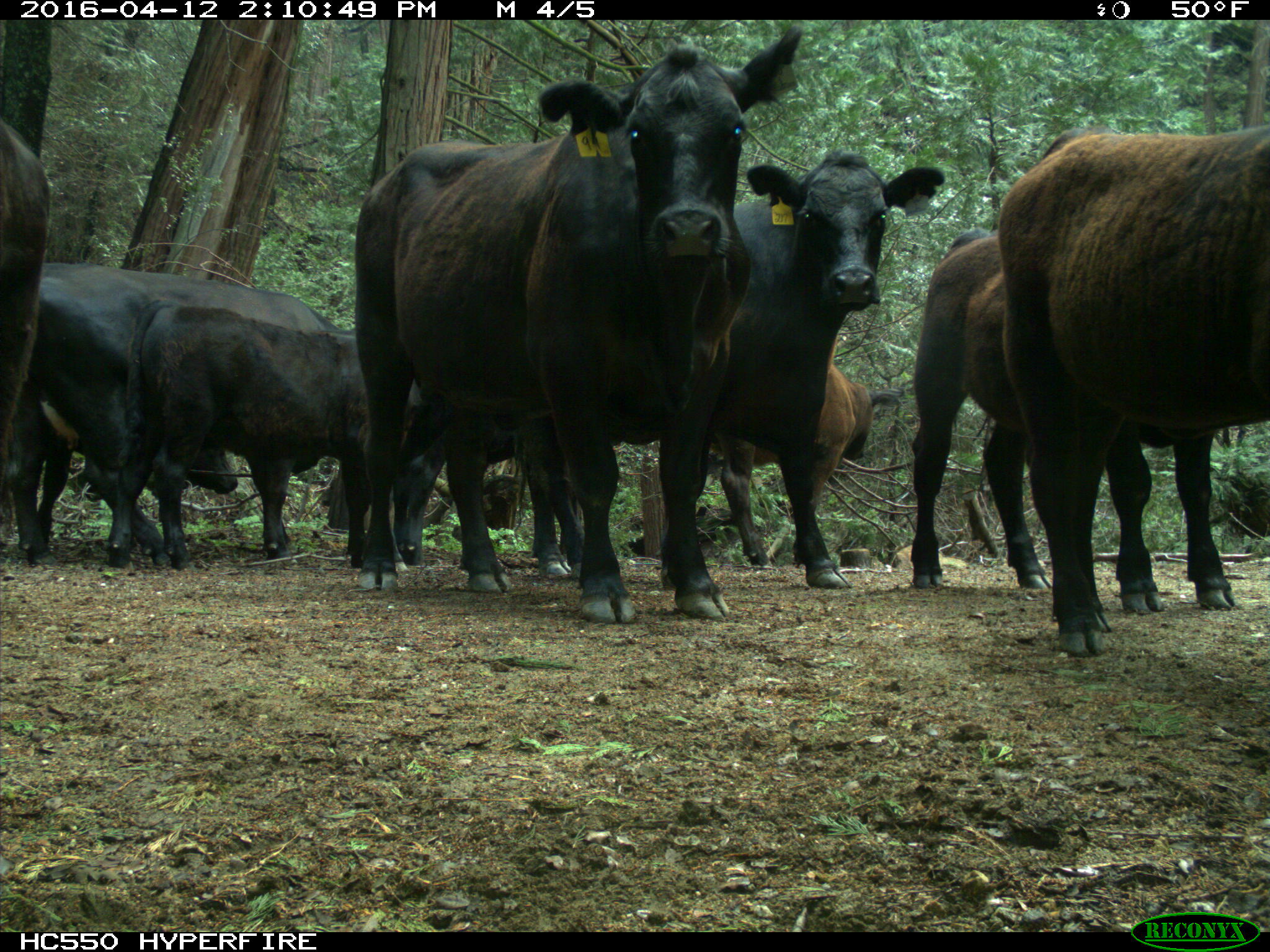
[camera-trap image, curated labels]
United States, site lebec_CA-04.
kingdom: Animalia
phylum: Chordata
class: Mammalia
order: Artiodactyla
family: Bovidae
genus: Bos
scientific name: Bos taurus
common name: domestic cow